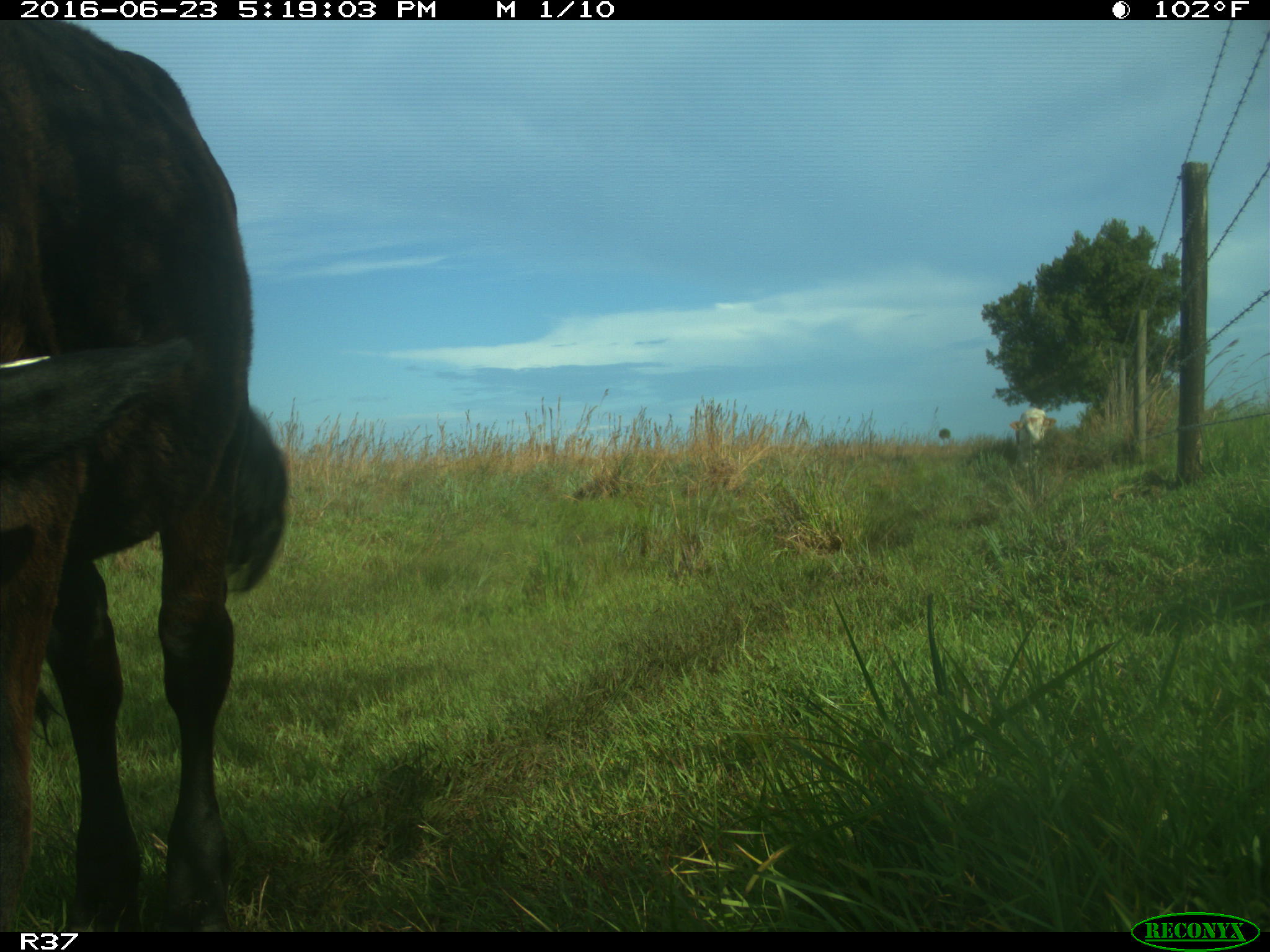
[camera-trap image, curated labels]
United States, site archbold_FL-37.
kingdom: Animalia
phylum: Chordata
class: Mammalia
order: Artiodactyla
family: Bovidae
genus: Bos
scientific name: Bos taurus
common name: domestic cow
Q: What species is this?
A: Bos taurus (domestic cow).